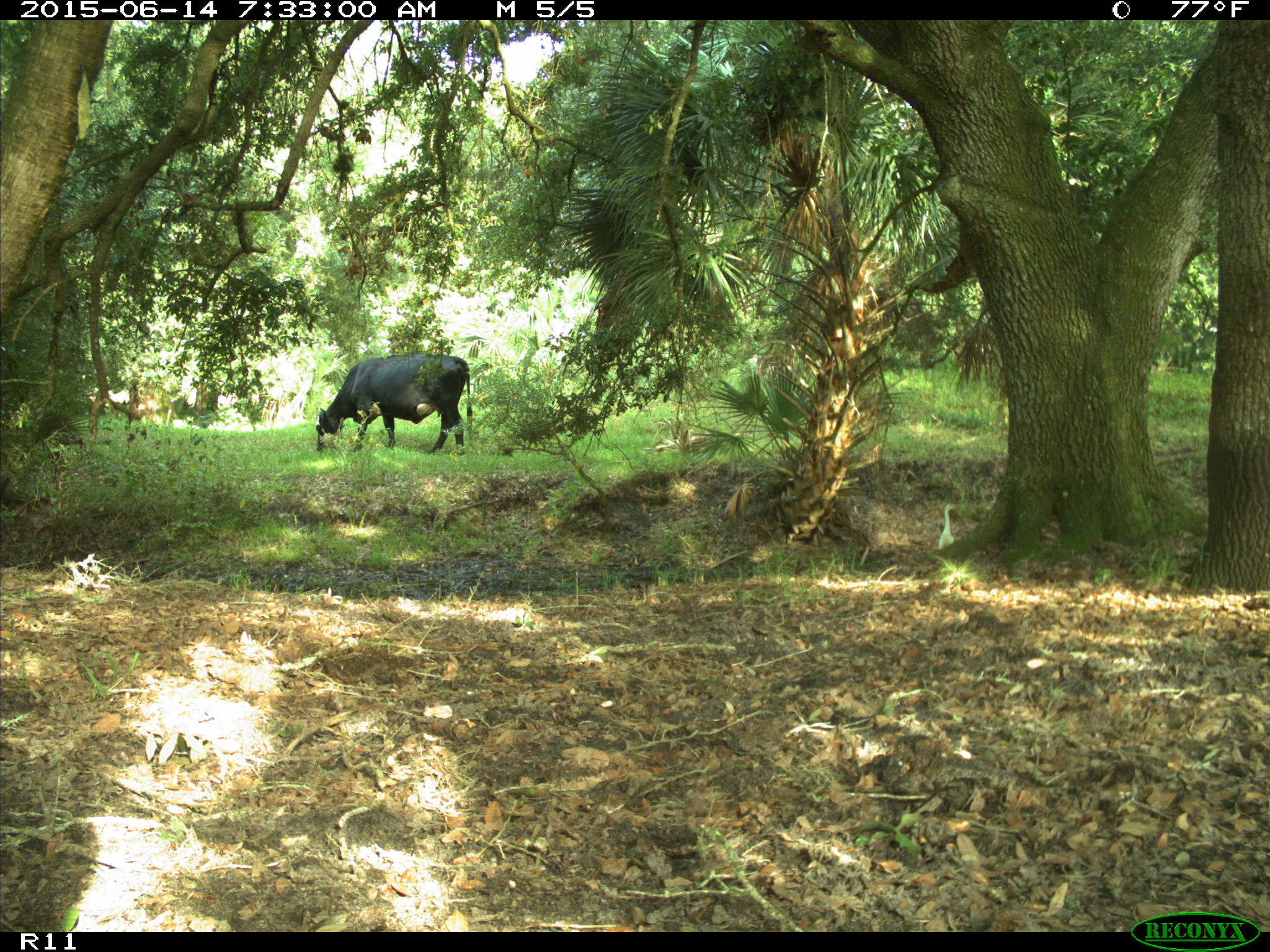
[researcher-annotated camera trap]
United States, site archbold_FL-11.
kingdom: Animalia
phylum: Chordata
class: Mammalia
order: Artiodactyla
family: Bovidae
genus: Bos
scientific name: Bos taurus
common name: domestic cow